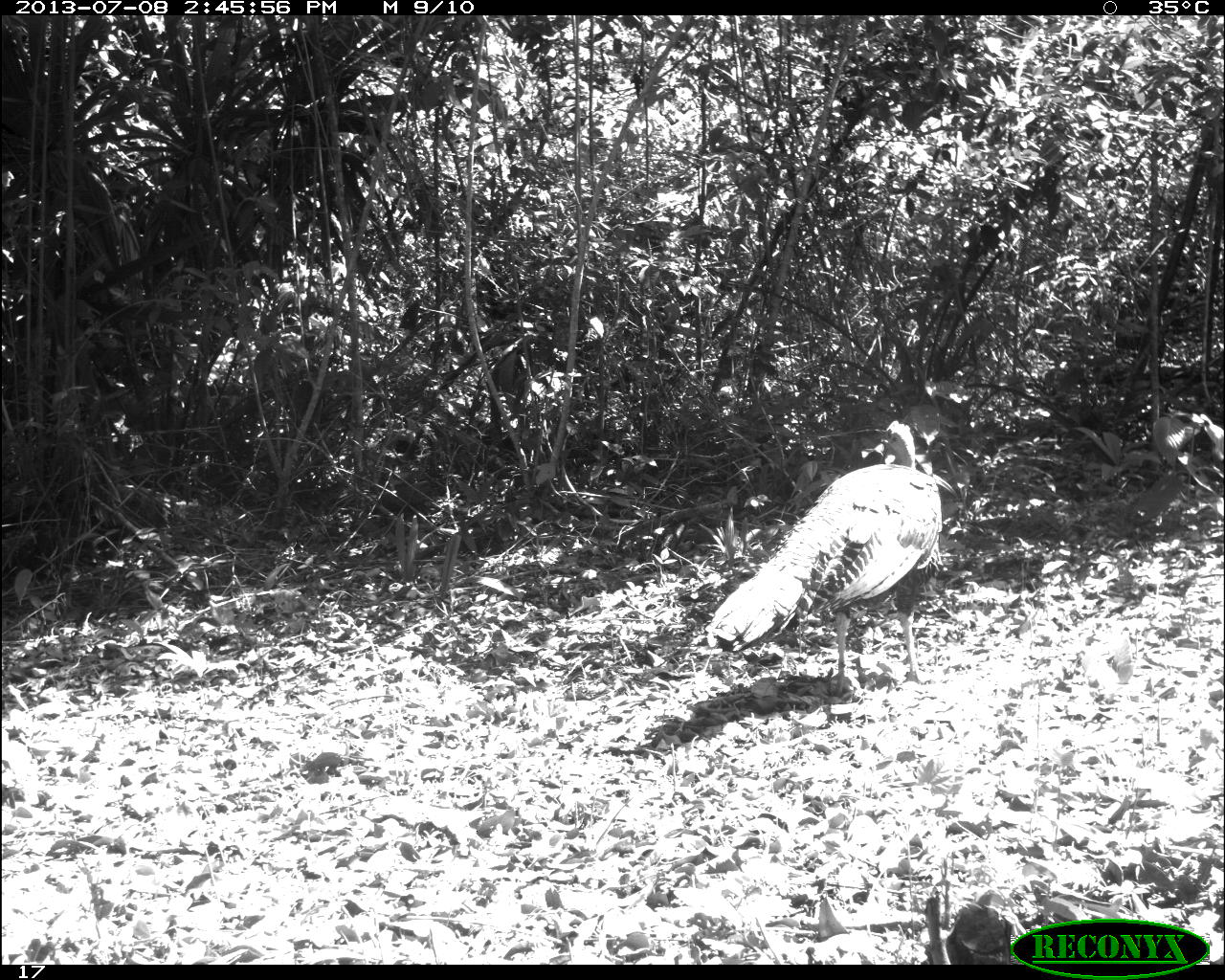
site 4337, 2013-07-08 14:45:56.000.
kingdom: Animalia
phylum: Chordata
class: Aves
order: Galliformes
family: Phasianidae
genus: Meleagris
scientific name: Meleagris ocellata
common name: ocellated turkey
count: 1